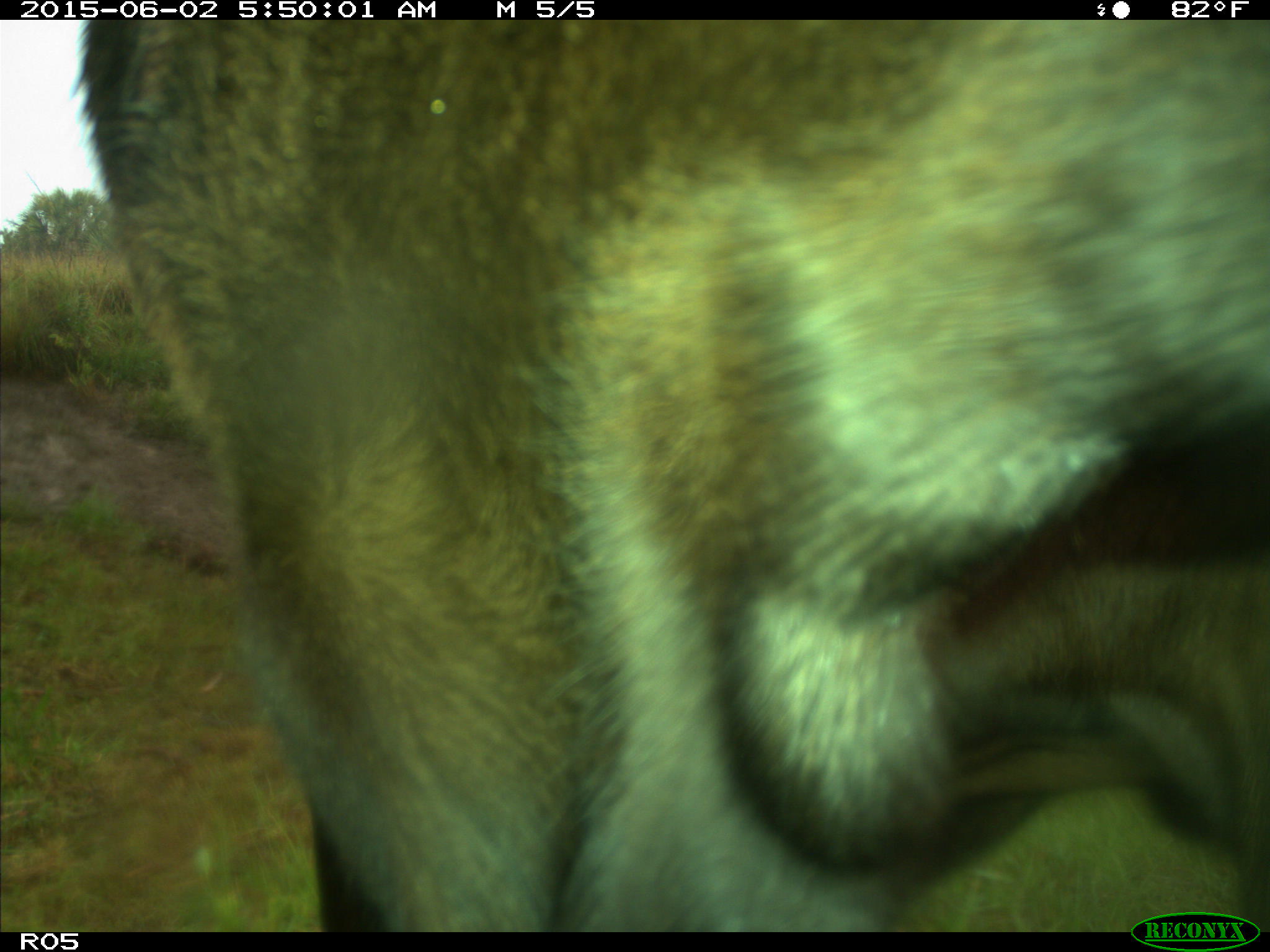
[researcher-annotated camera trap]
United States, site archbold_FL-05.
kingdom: Animalia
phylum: Chordata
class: Mammalia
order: Artiodactyla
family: Bovidae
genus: Bos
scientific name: Bos taurus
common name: domestic cow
Bos taurus (domestic cow).